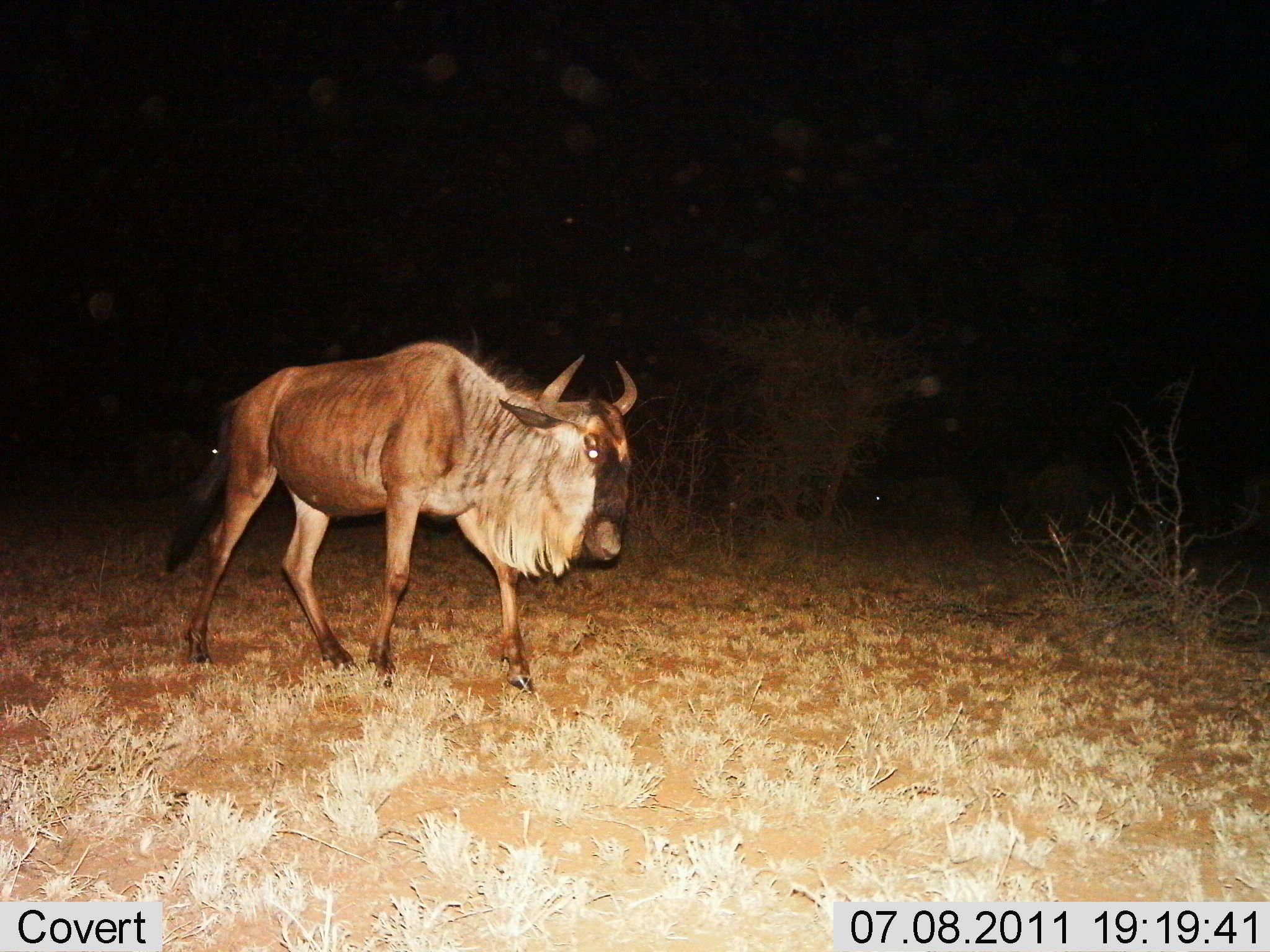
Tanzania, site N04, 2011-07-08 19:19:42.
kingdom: Animalia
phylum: Chordata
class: Mammalia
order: Artiodactyla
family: Bovidae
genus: Connochaetes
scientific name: Connochaetes taurinus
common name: blue wildebeest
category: wildebeest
Wildebeest (blue wildebeest) (Connochaetes taurinus), count 1. Behavior (volunteer vote fractions): standing 13%, resting 0%, moving 87%, interacting 0%. Young present (vote fraction): 0%. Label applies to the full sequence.